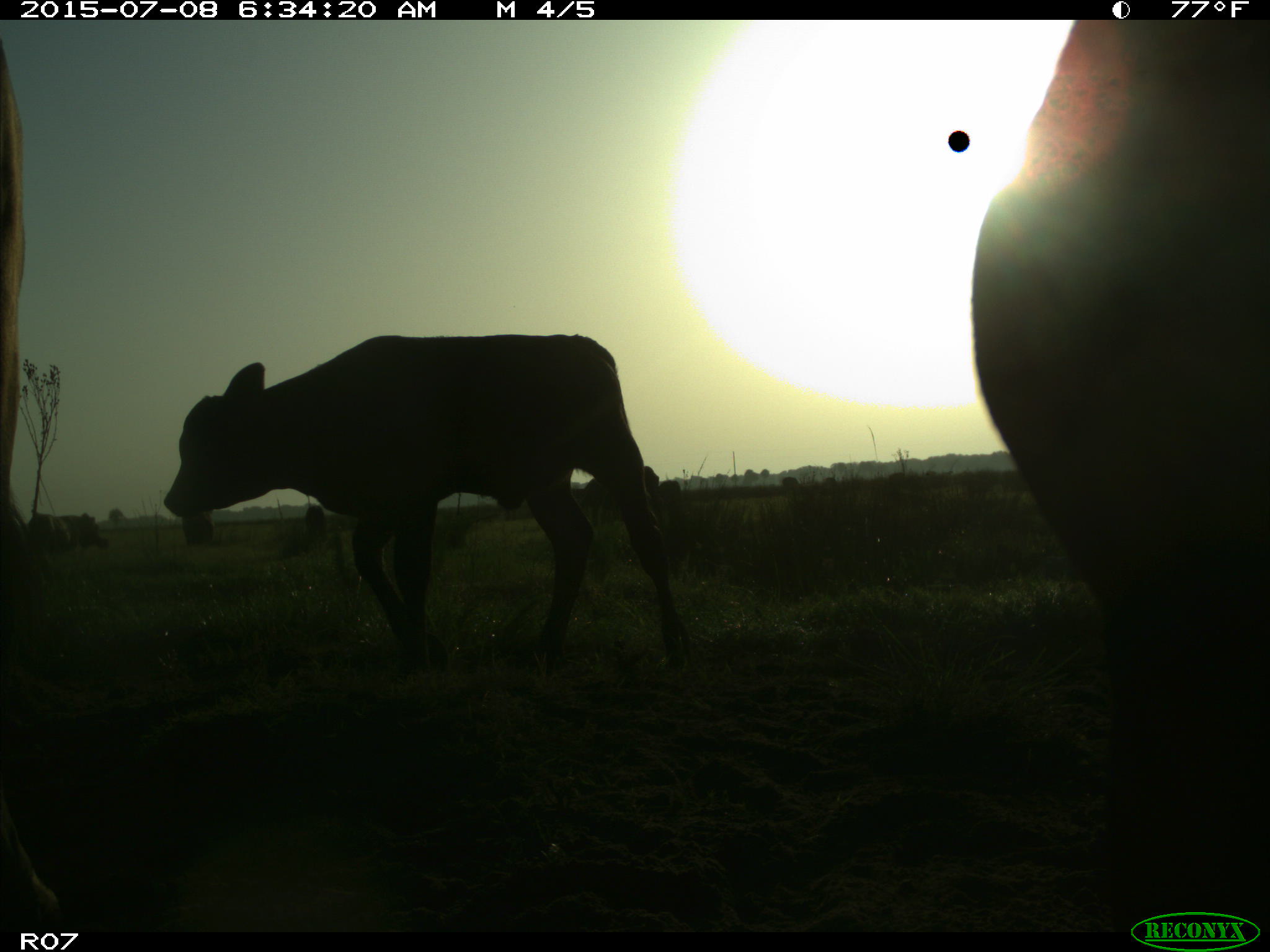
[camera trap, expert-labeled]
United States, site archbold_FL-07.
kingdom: Animalia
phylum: Chordata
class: Mammalia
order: Artiodactyla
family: Bovidae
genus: Bos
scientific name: Bos taurus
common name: domestic cow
Bos taurus (domestic cow).